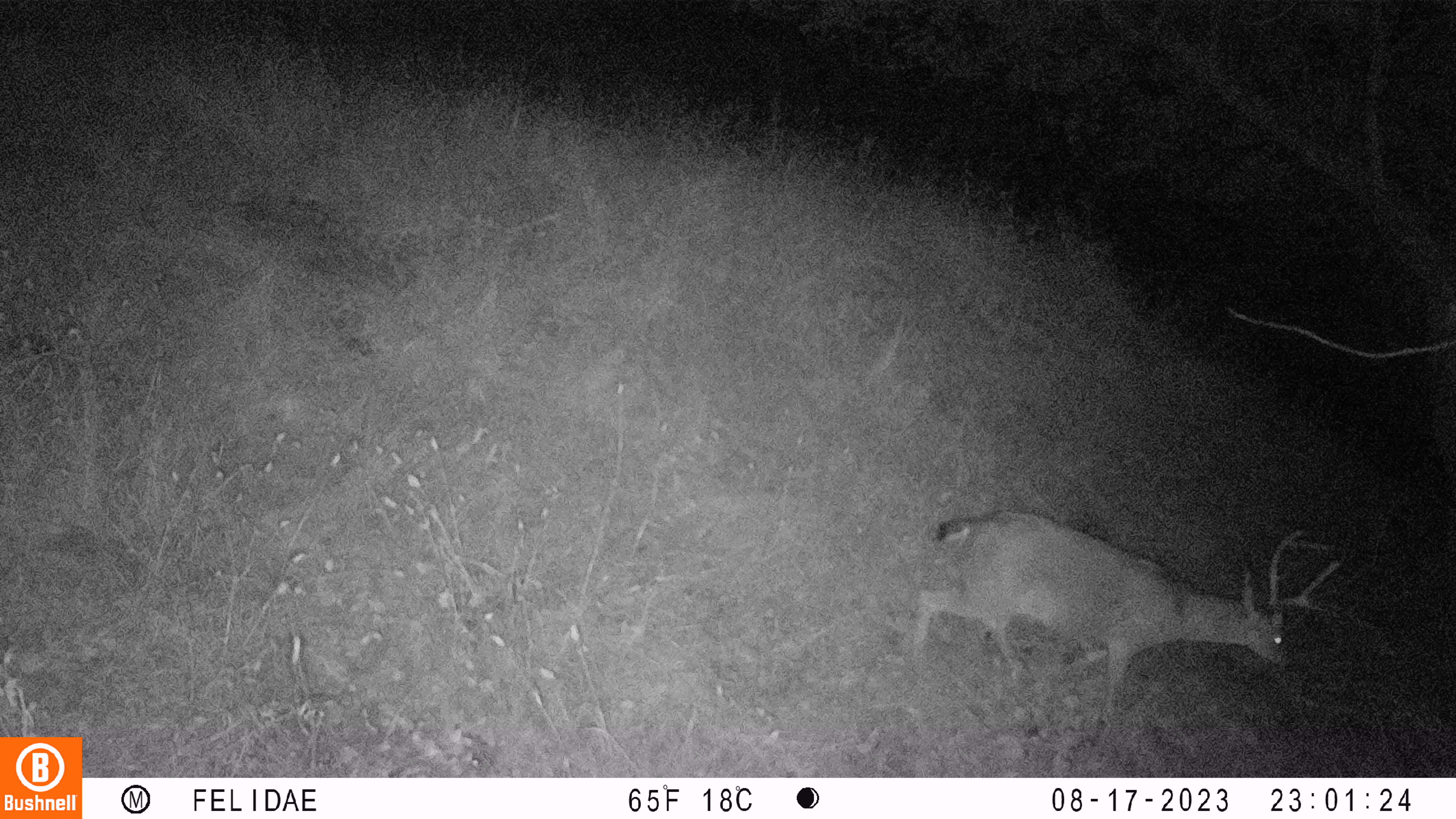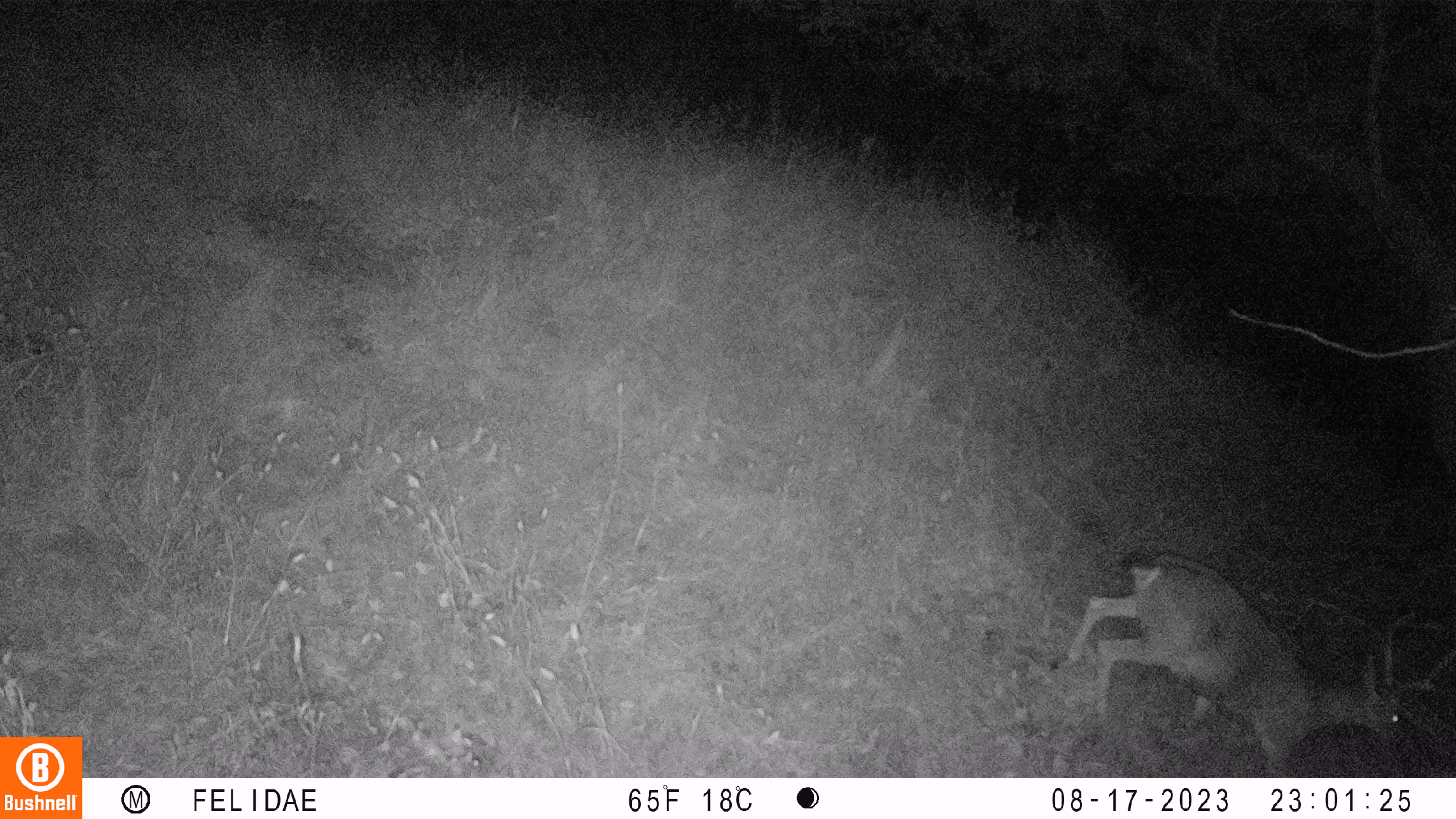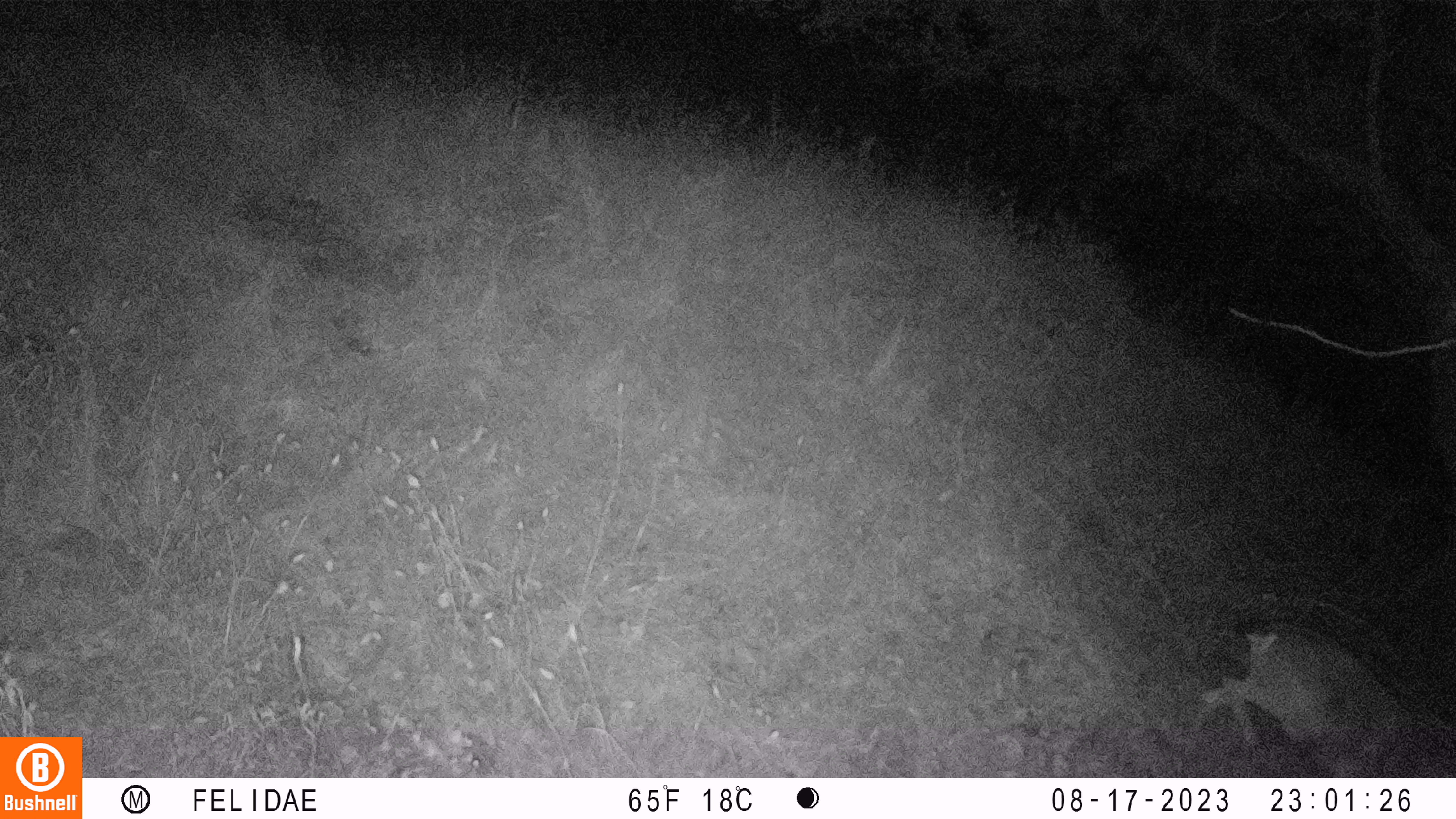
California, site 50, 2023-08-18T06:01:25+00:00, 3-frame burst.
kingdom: Animalia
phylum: Chordata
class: Mammalia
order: Artiodactyla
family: Cervidae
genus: Odocoileus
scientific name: Odocoileus hemionus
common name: mule deer